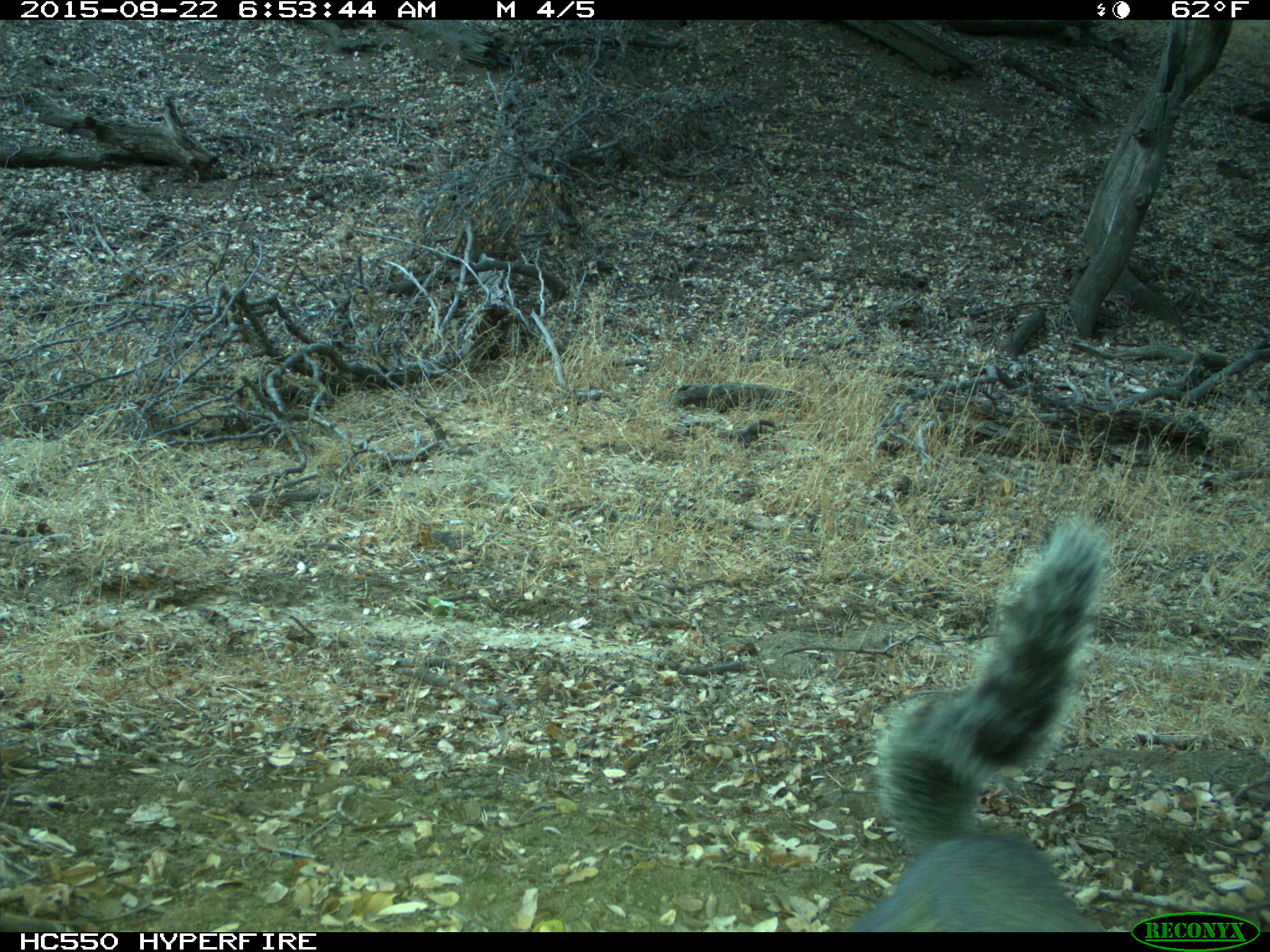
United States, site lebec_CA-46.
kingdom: Animalia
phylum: Chordata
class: Mammalia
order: Rodentia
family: Sciuridae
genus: Sciurus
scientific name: Sciurus carolinensis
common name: eastern gray squirrel